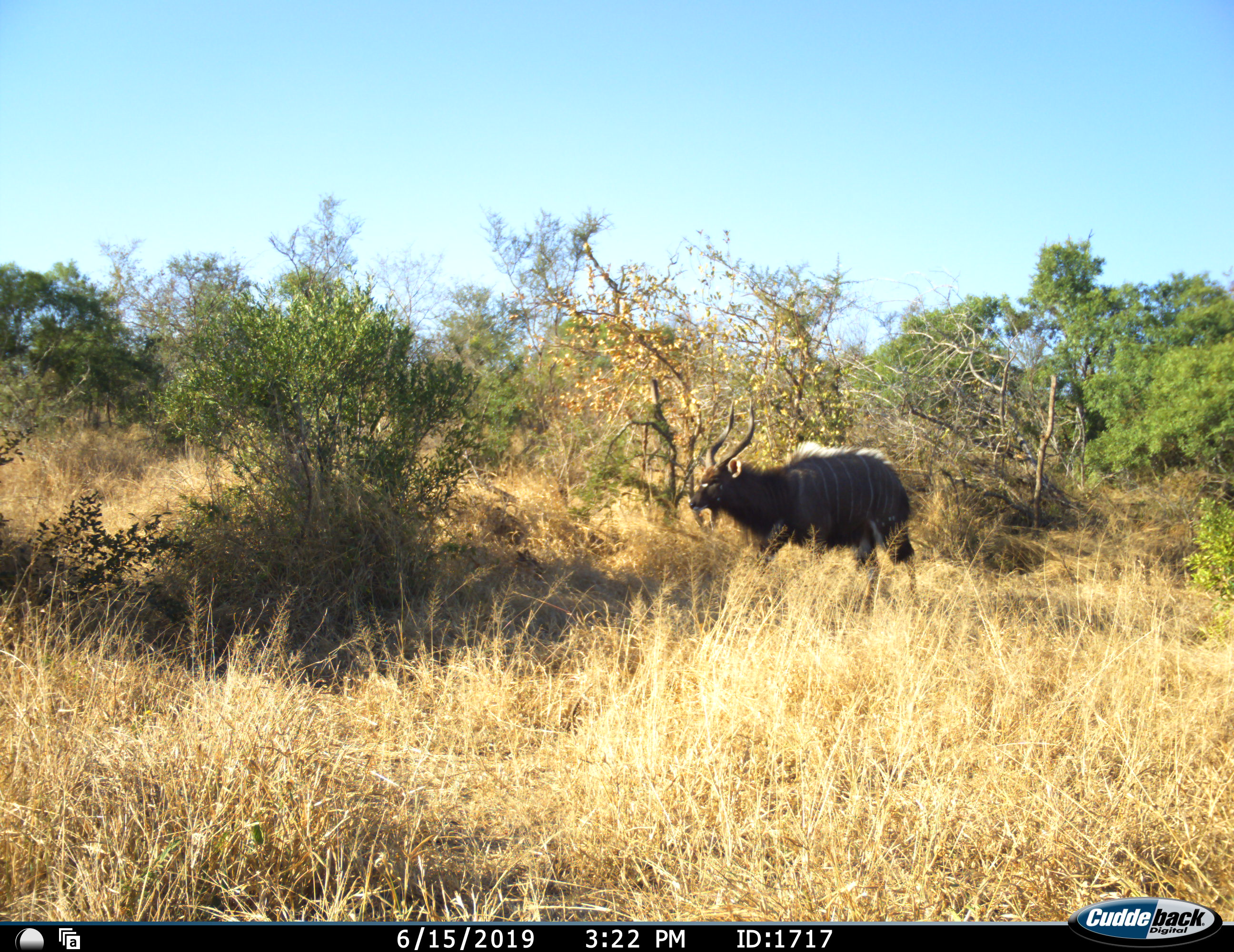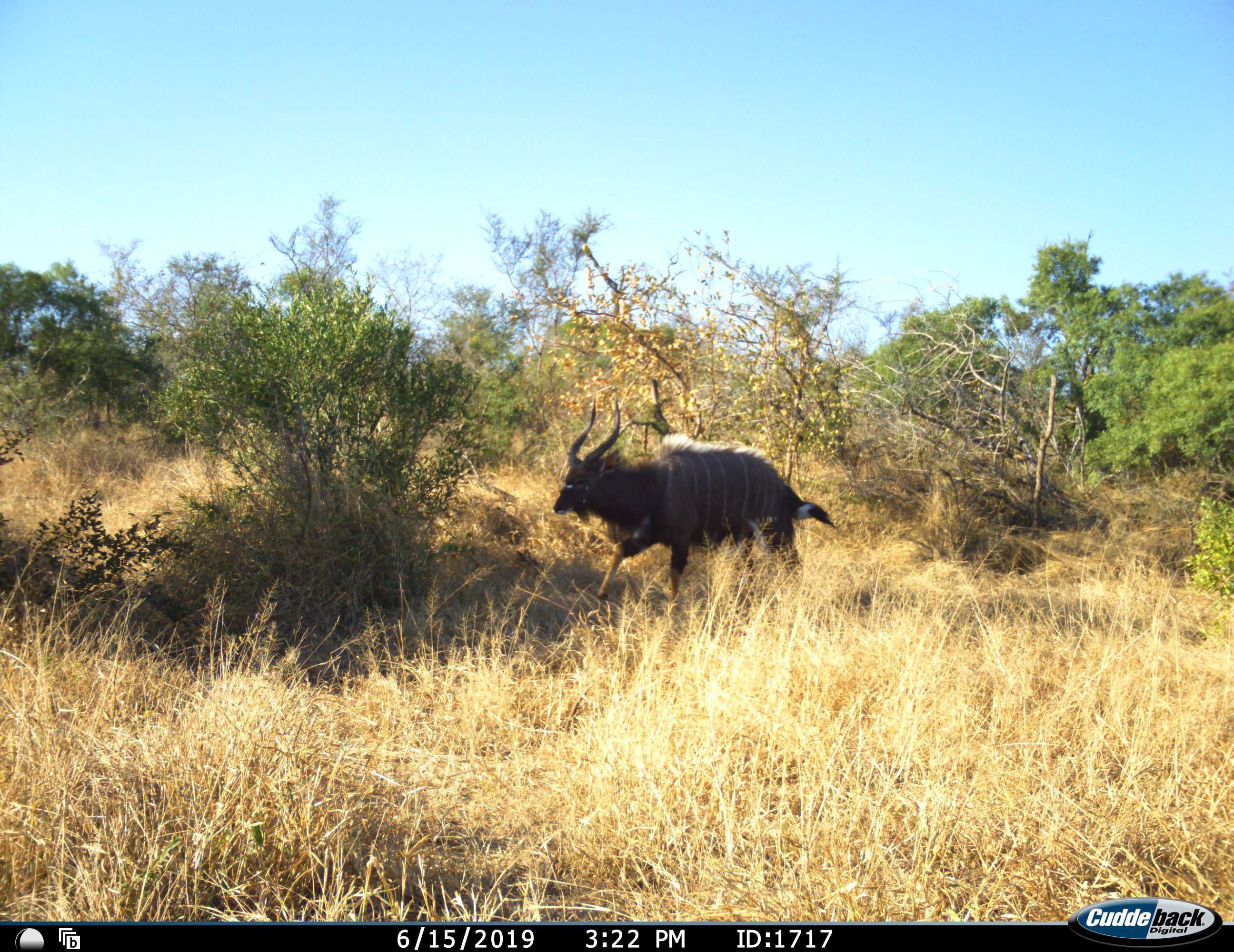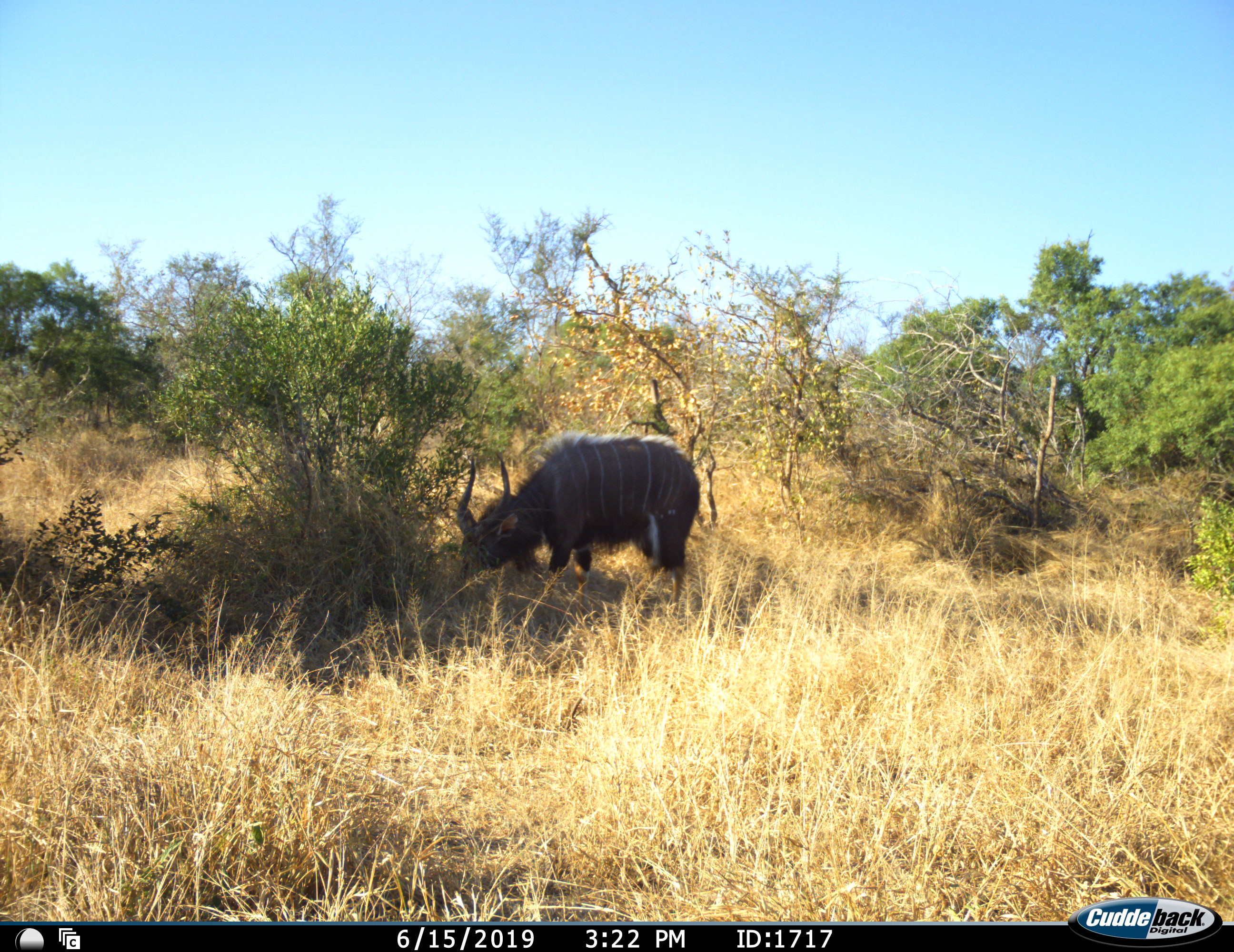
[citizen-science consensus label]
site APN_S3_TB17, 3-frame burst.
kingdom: Animalia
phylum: Chordata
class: Mammalia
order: Artiodactyla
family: Bovidae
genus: Tragelaphus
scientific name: Tragelaphus angasii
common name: nyala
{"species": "nyala (Tragelaphus angasii)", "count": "1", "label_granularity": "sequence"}